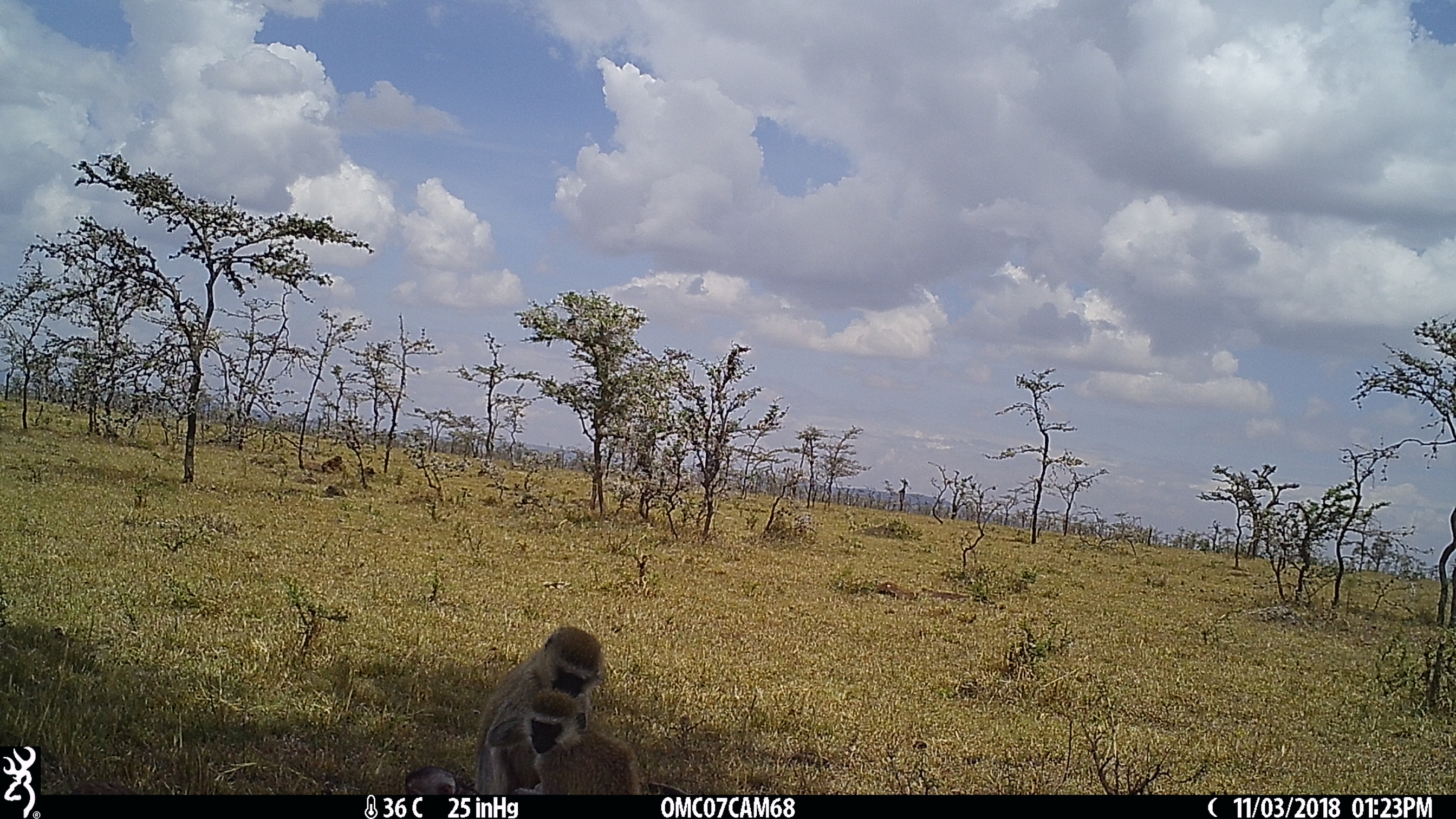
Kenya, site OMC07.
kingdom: Animalia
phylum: Chordata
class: Mammalia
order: Primates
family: Cercopithecidae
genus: Chlorocebus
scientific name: Chlorocebus pygerythrus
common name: vervet monkey